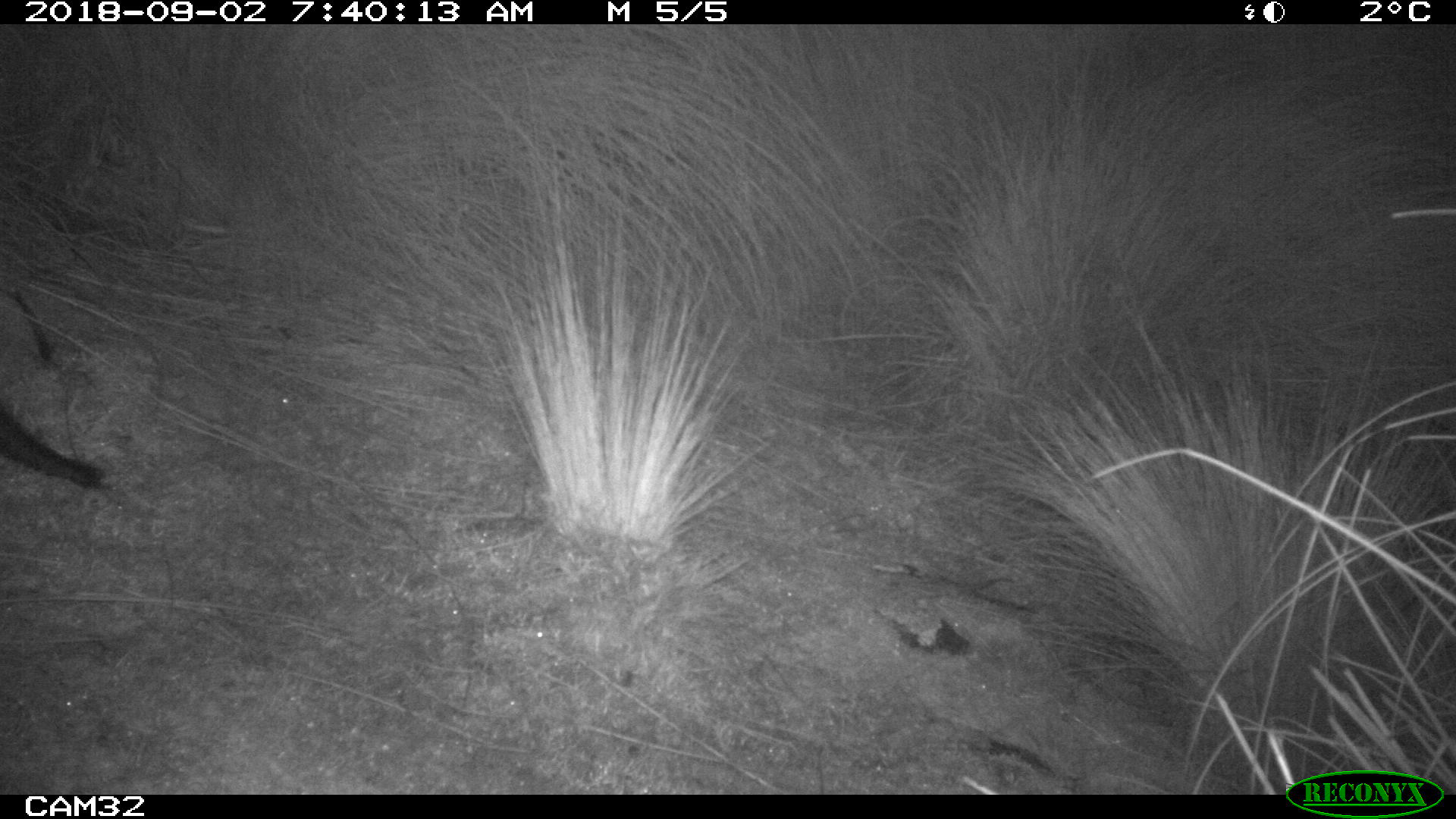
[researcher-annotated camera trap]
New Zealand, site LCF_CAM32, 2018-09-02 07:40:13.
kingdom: Animalia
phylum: Chordata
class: Mammalia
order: Diprotodontia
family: Macropodidae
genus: Notamacropus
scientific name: Notamacropus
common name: wallaby